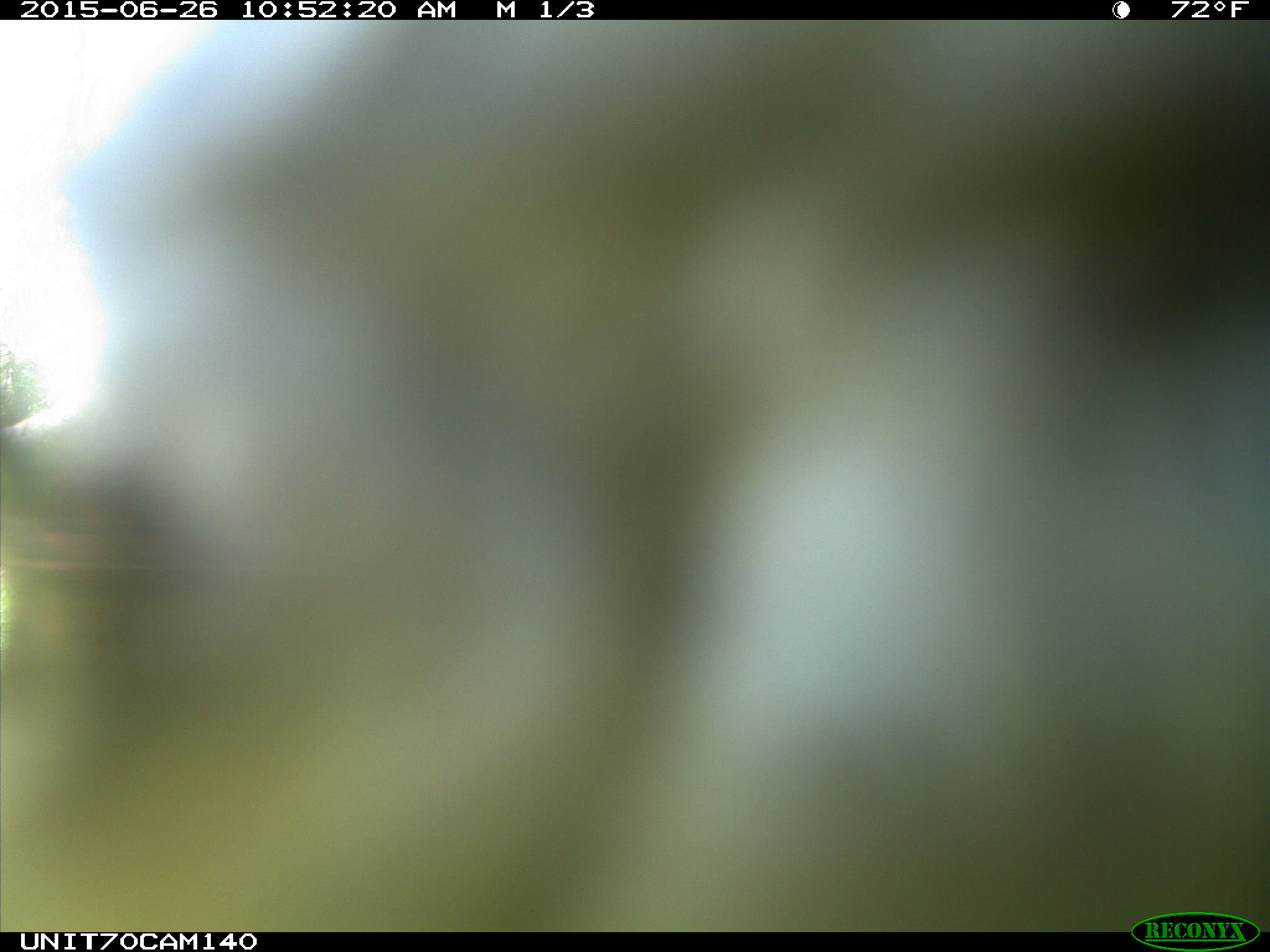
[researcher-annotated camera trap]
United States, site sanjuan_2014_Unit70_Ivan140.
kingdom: Animalia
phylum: Chordata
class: Aves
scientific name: Aves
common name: birds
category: unidentified bird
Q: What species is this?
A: Unidentified bird (birds) (Aves).